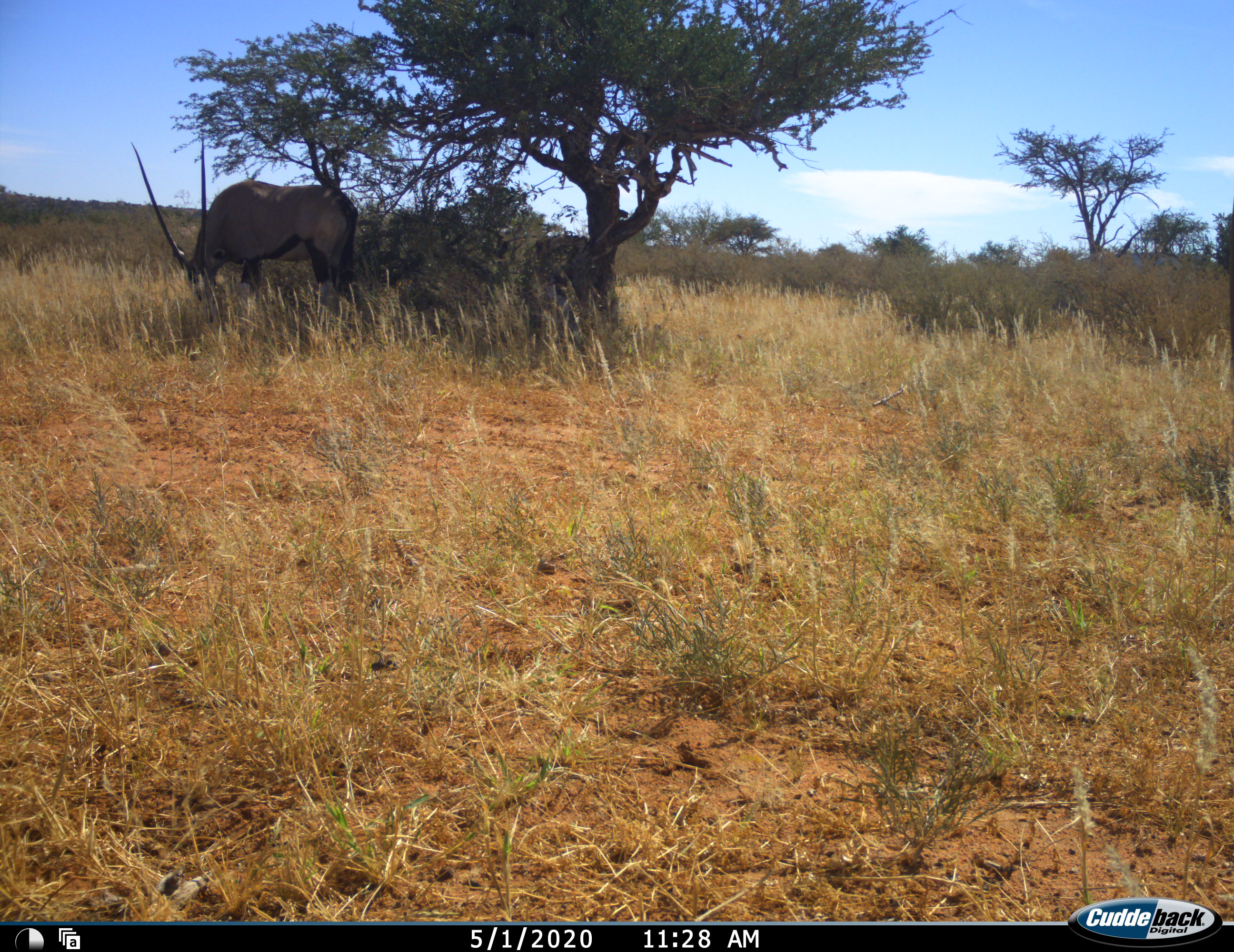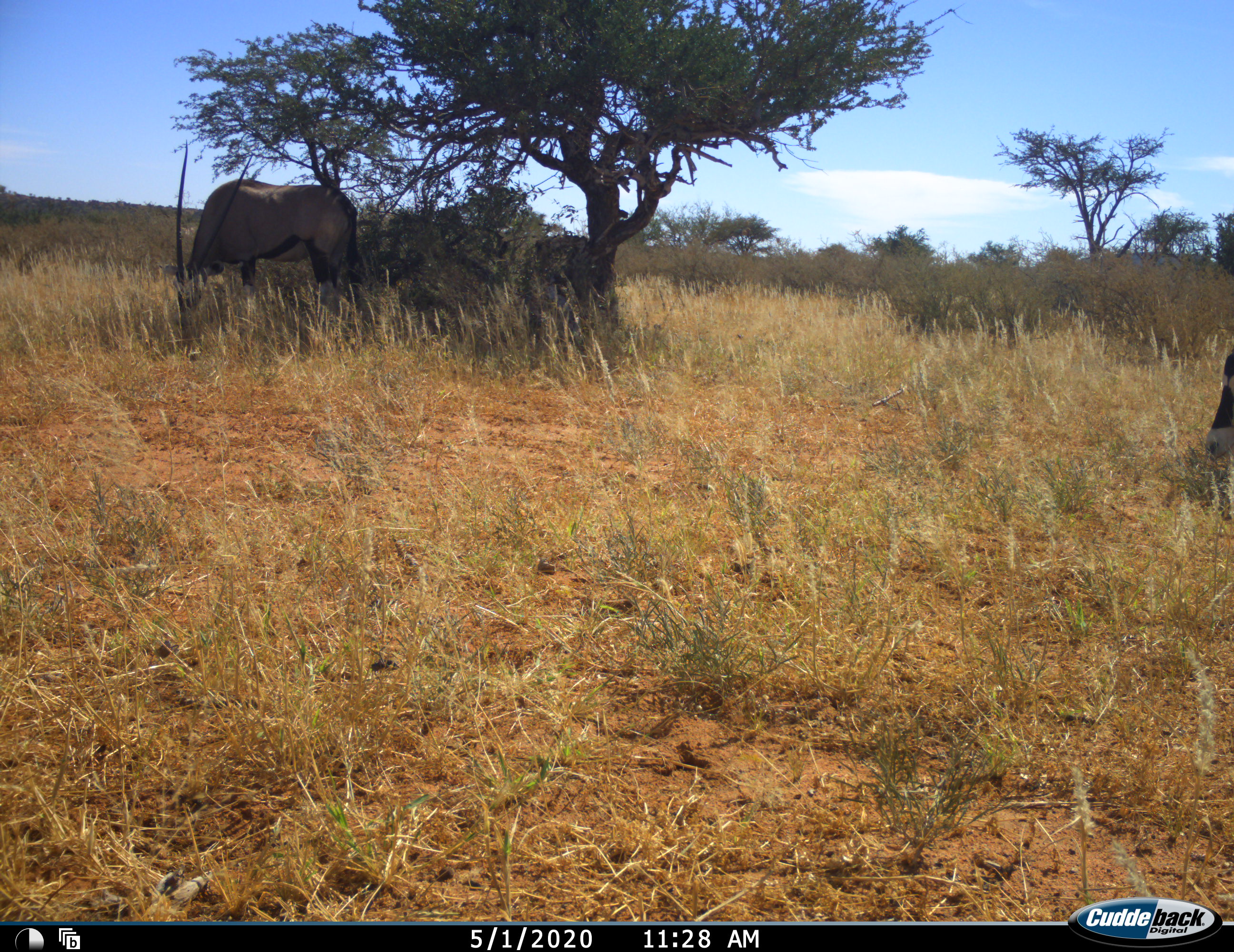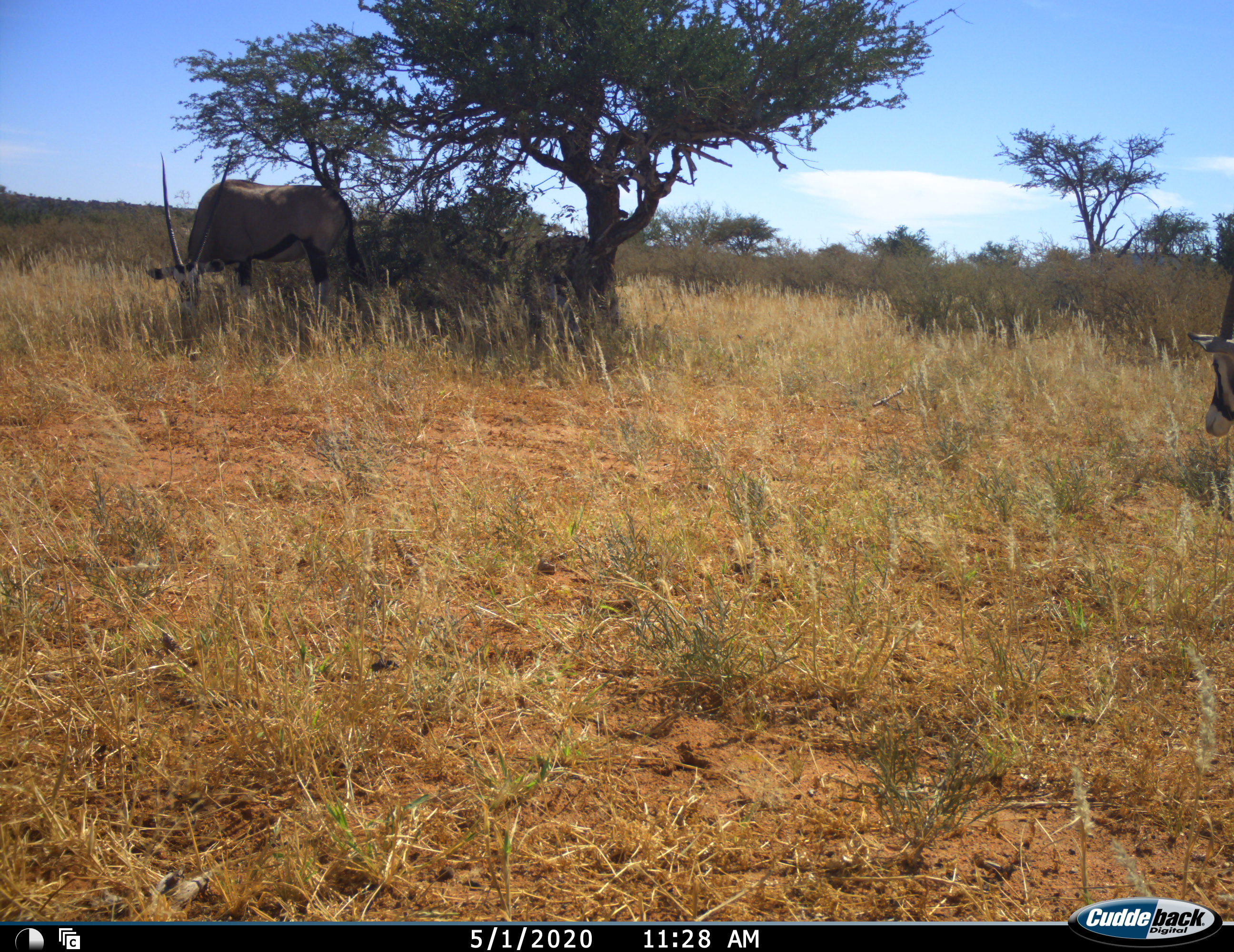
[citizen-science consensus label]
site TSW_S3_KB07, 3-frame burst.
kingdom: Animalia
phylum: Chordata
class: Mammalia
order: Artiodactyla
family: Bovidae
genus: Oryx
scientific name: Oryx gazella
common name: gemsbok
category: oryx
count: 2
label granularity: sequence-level